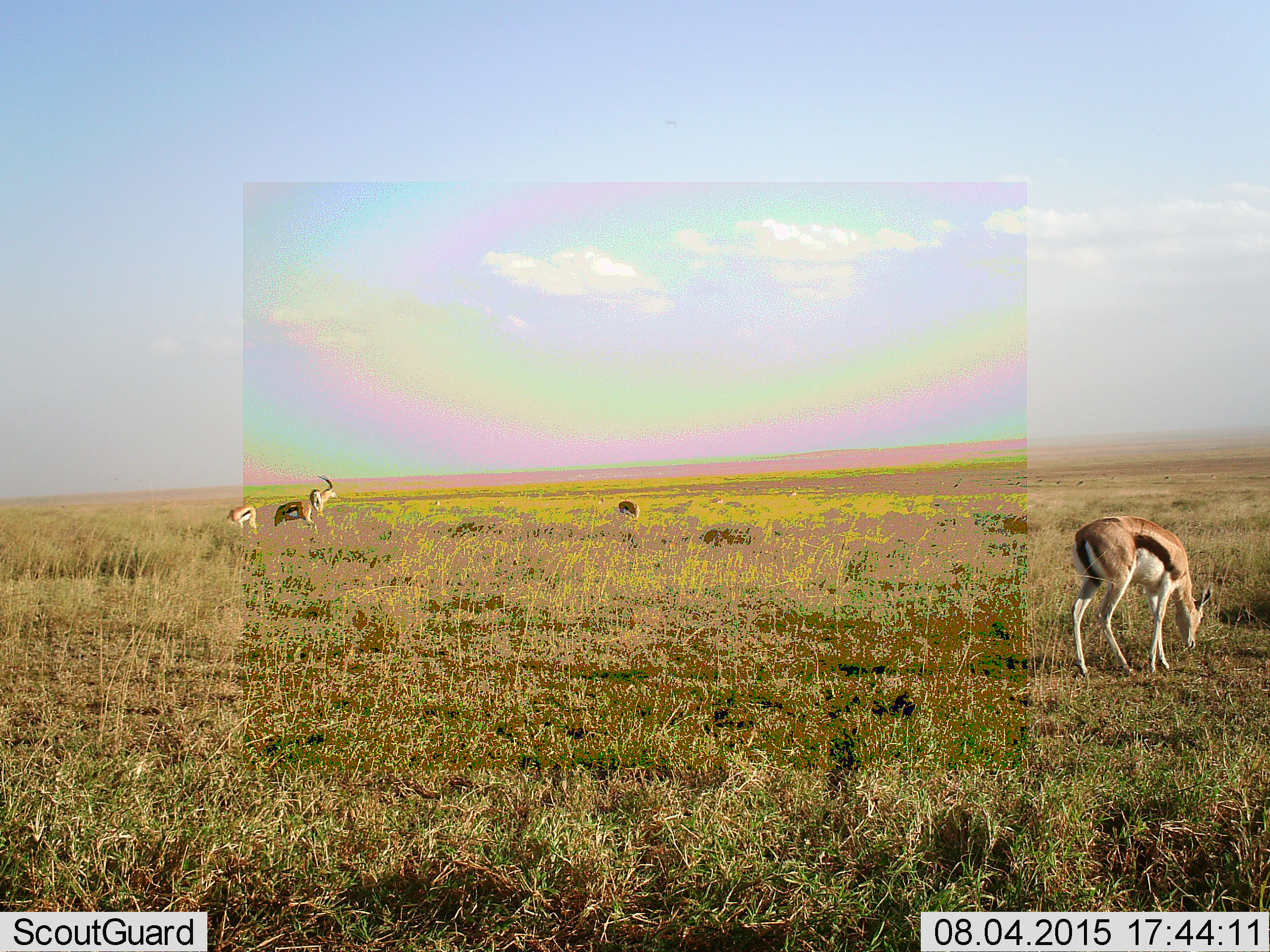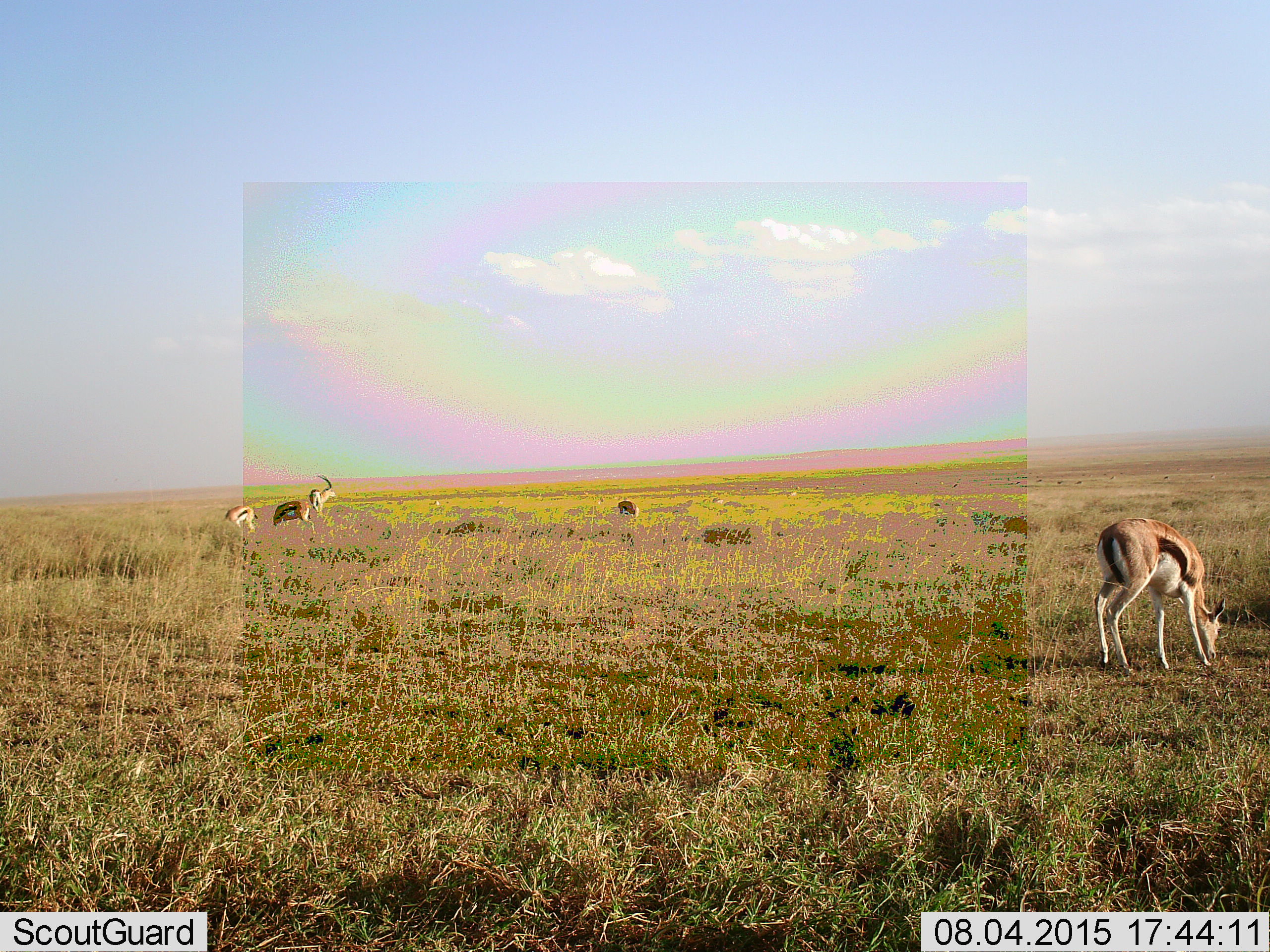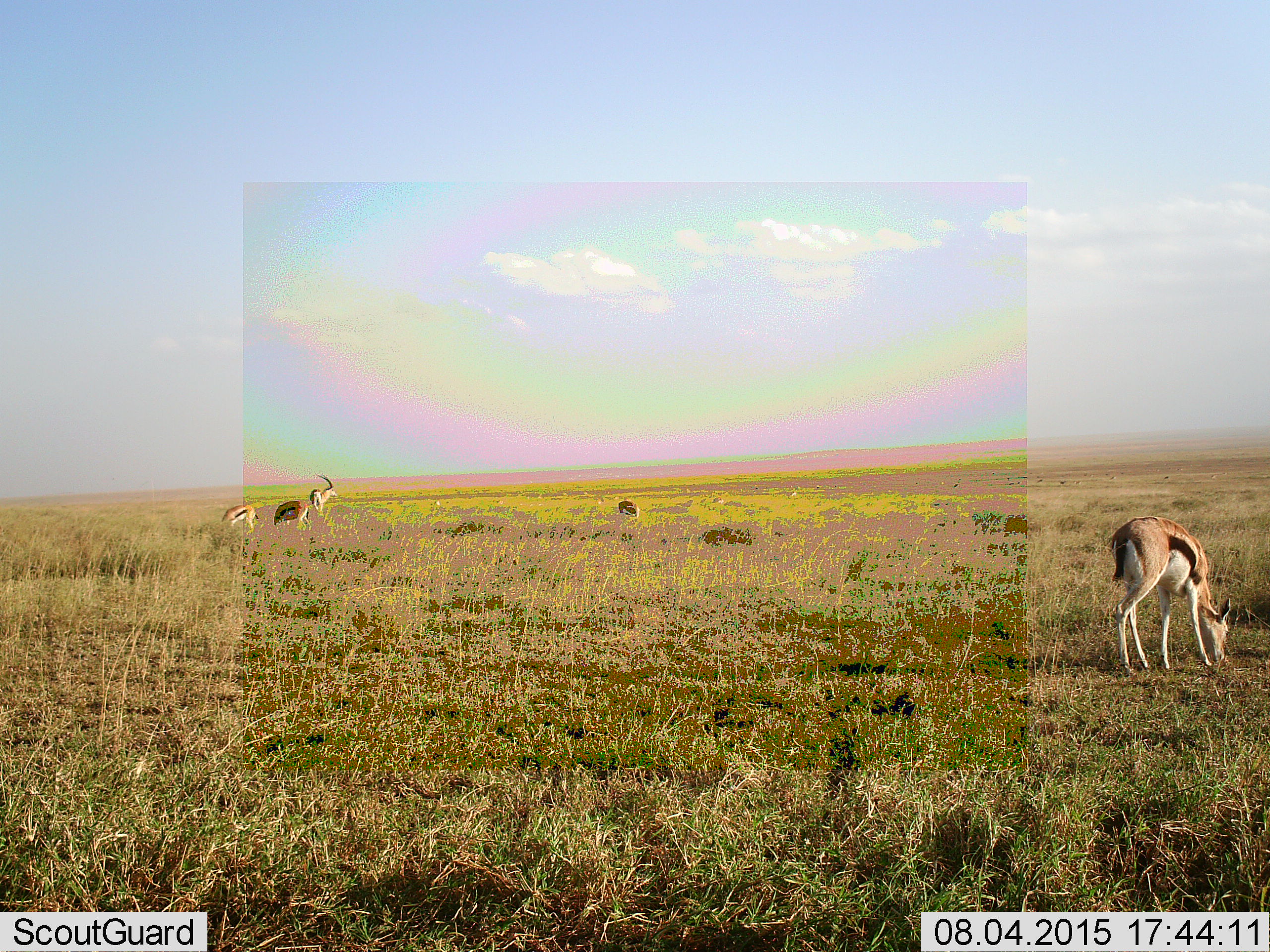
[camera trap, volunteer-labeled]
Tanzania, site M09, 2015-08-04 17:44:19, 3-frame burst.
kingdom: Animalia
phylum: Chordata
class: Mammalia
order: Artiodactyla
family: Bovidae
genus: Eudorcas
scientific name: Eudorcas thomsonii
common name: thomson's gazelle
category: gazellethomsons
Gazellethomsons (thomson's gazelle) (Eudorcas thomsonii), count 5. Behavior (volunteer vote fractions): standing 78%, resting 0%, moving 0%, interacting 0%. Young present (vote fraction): 0%. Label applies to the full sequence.